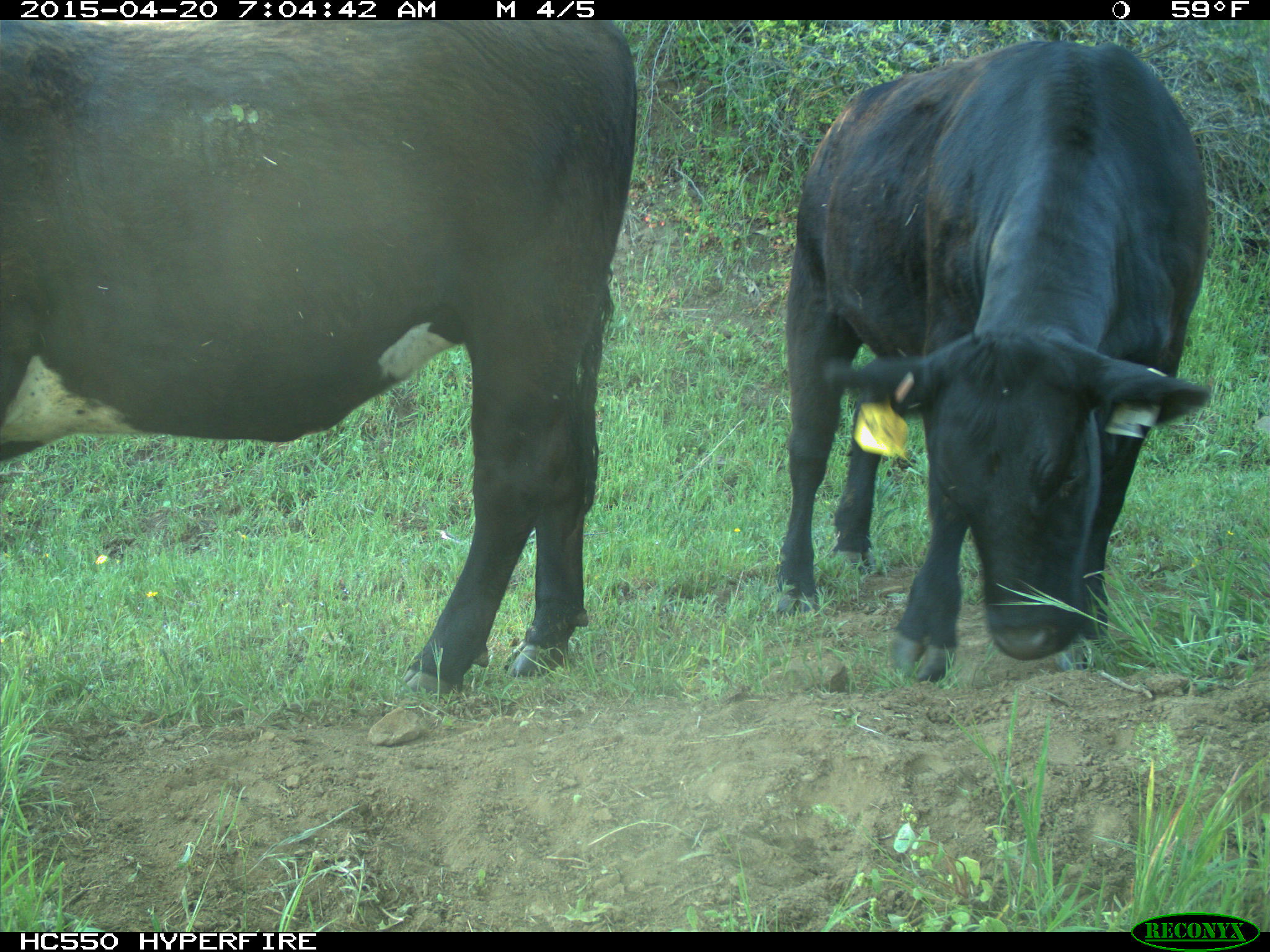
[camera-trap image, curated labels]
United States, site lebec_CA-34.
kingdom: Animalia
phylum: Chordata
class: Mammalia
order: Artiodactyla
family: Bovidae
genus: Bos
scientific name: Bos taurus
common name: domestic cow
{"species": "Bos taurus (domestic cow)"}